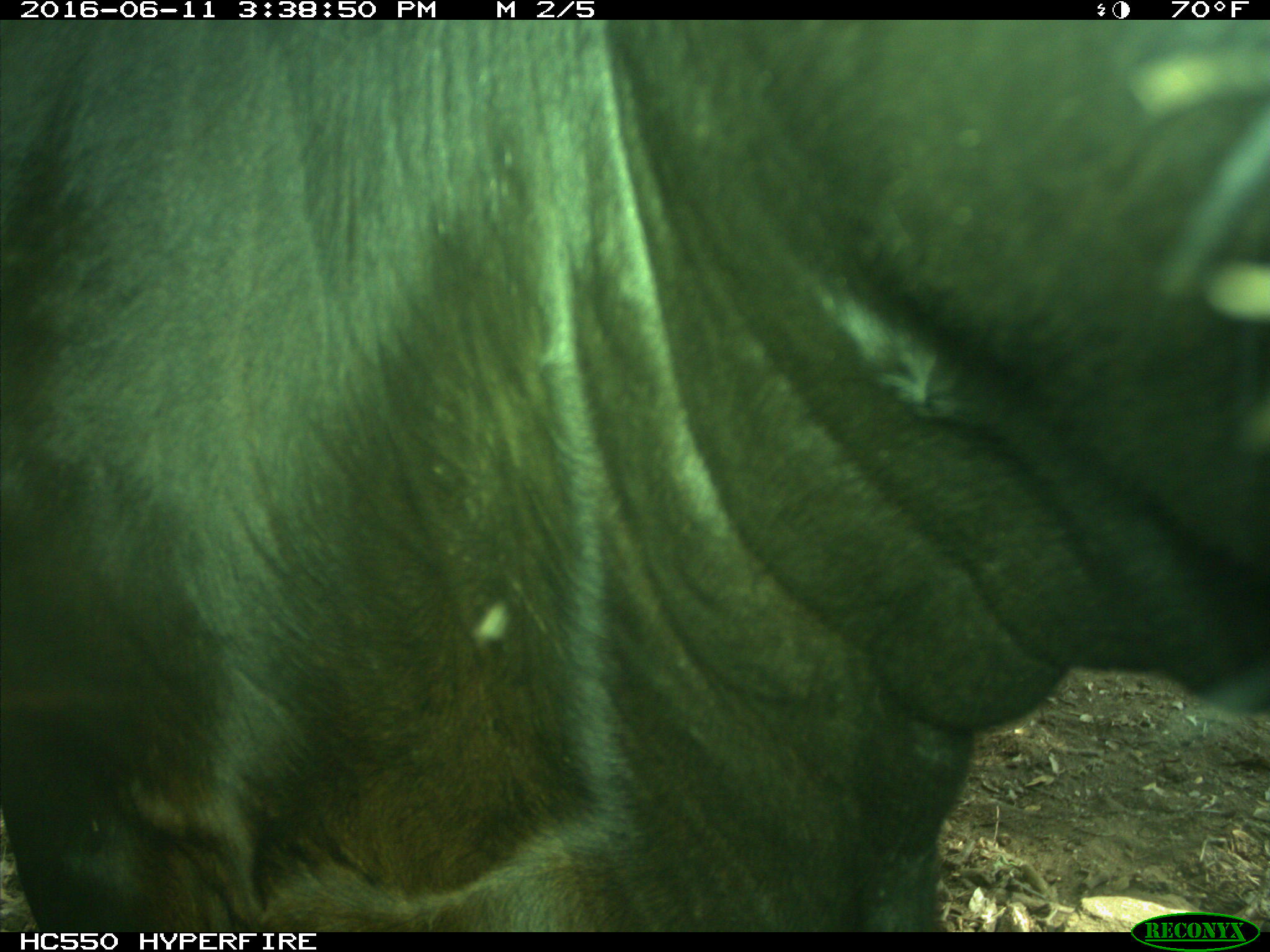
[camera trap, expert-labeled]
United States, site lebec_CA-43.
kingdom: Animalia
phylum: Chordata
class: Mammalia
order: Artiodactyla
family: Bovidae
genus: Bos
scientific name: Bos taurus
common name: domestic cow